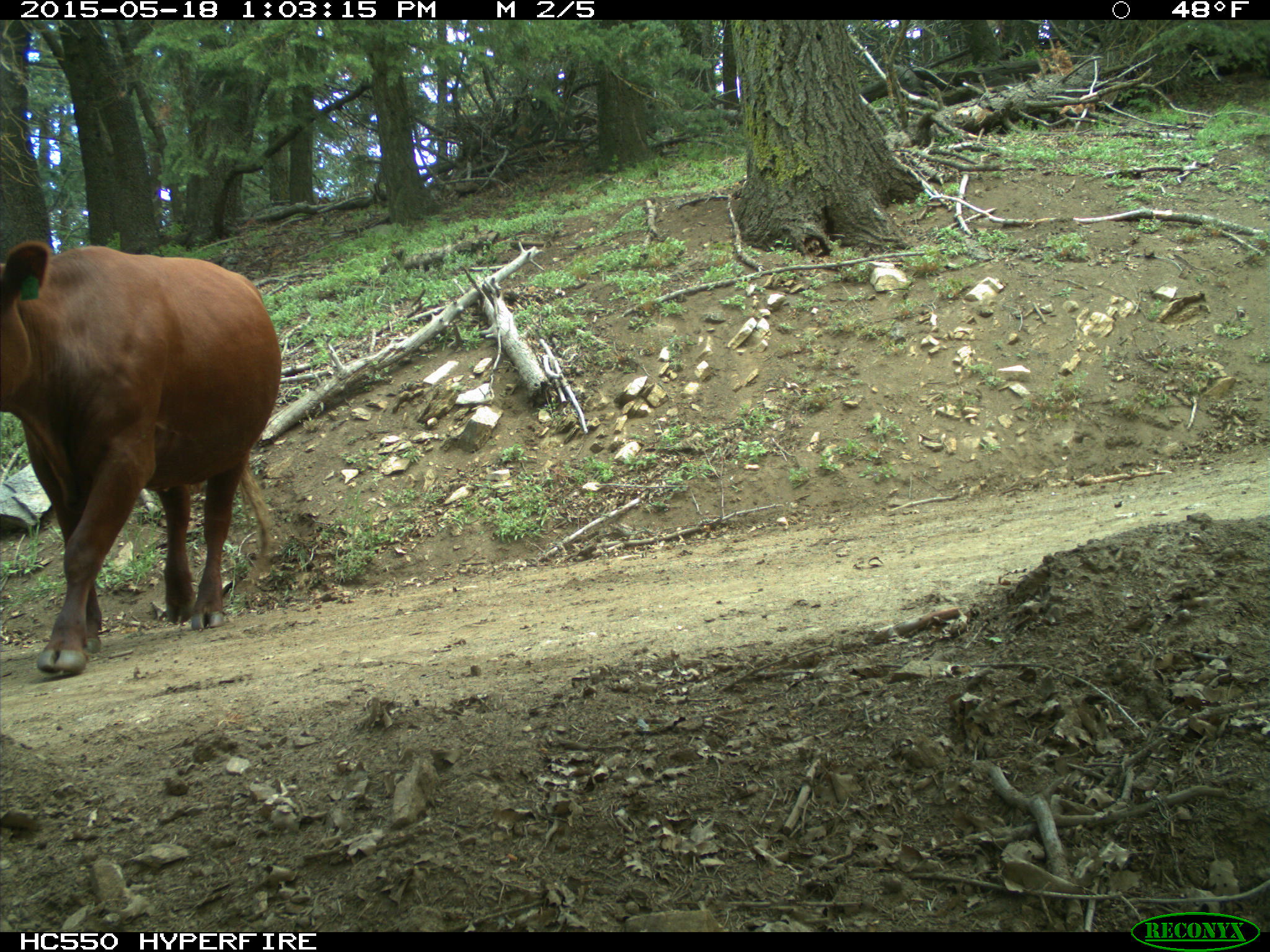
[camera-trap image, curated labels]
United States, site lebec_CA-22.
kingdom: Animalia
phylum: Chordata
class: Mammalia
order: Artiodactyla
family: Bovidae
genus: Bos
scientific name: Bos taurus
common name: domestic cow